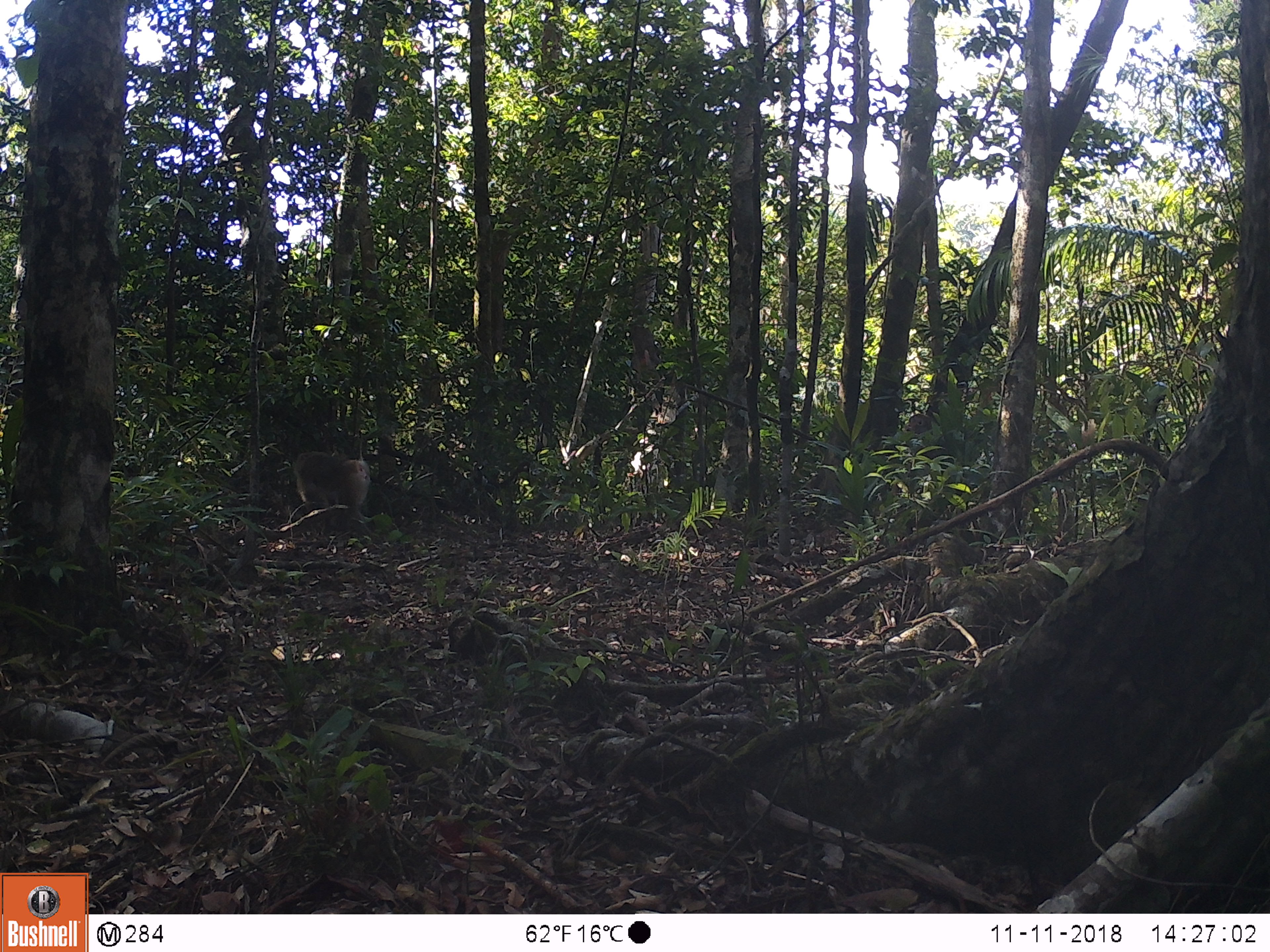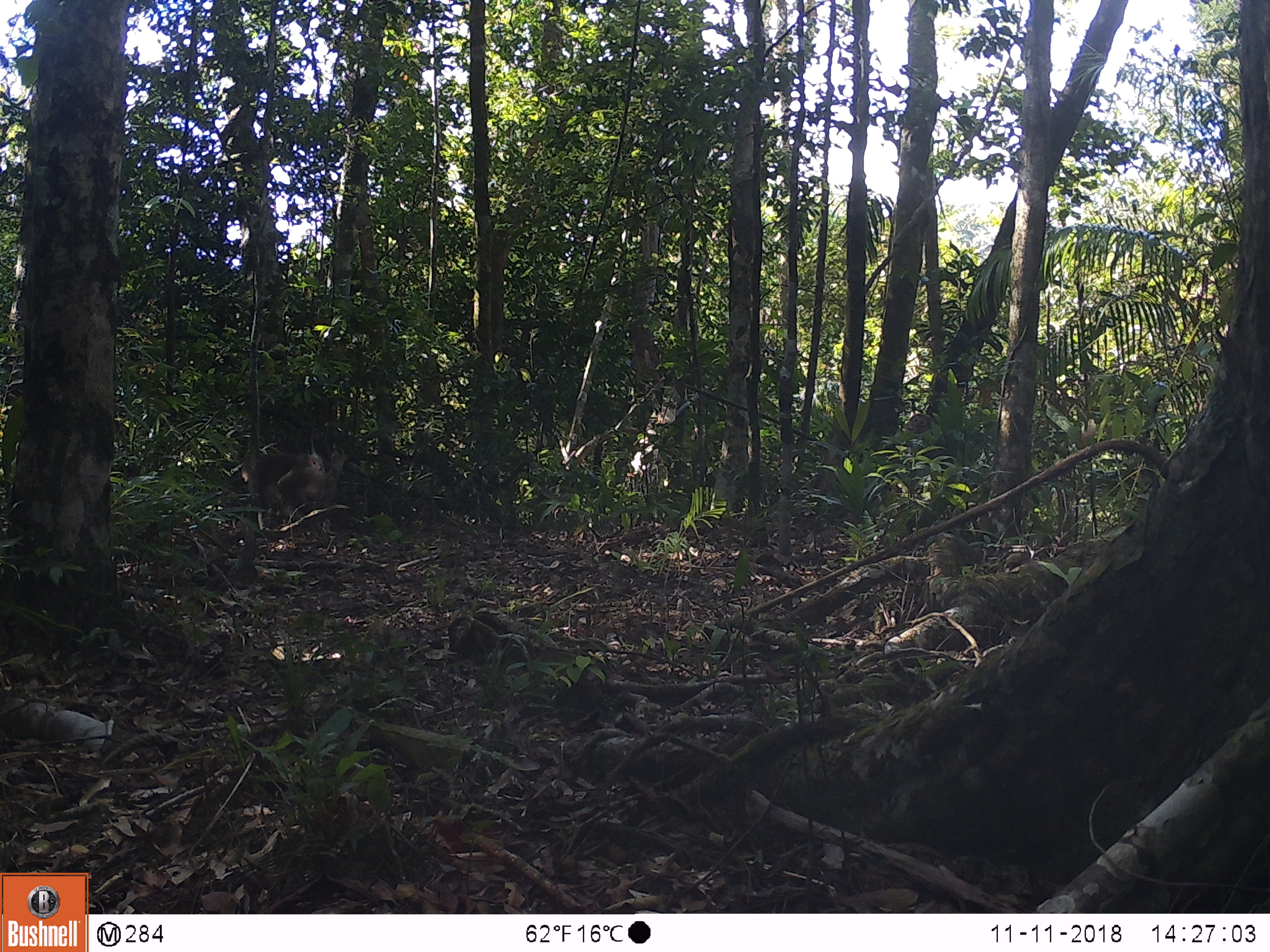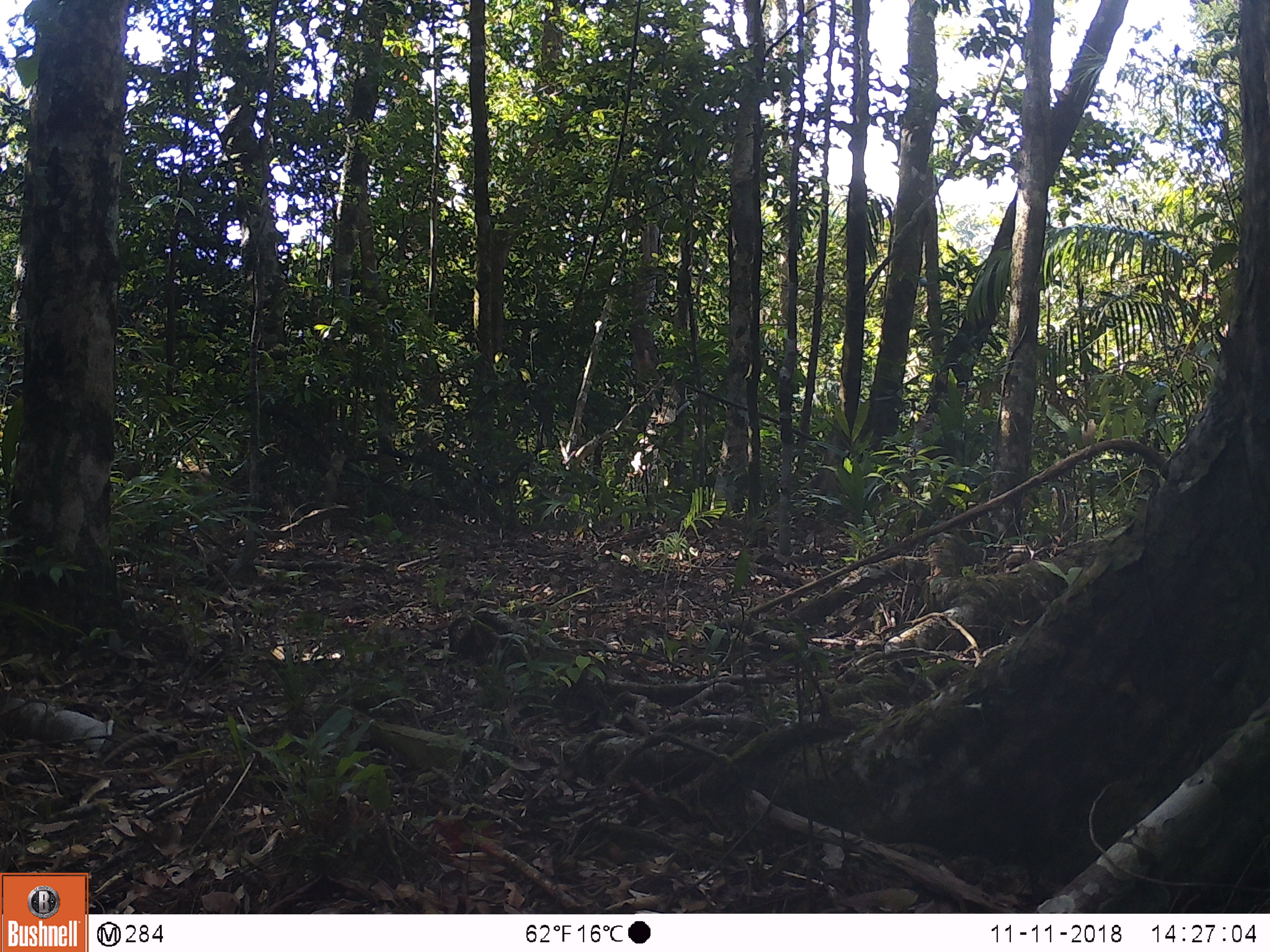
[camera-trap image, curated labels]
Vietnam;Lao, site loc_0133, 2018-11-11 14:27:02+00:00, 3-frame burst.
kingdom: Animalia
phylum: Chordata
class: Mammalia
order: Primates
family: Cercopithecidae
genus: Macaca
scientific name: Macaca nemestrina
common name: pig-tailed macaque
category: pig tailed macaque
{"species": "pig tailed macaque (pig-tailed macaque) (Macaca nemestrina)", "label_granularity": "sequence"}